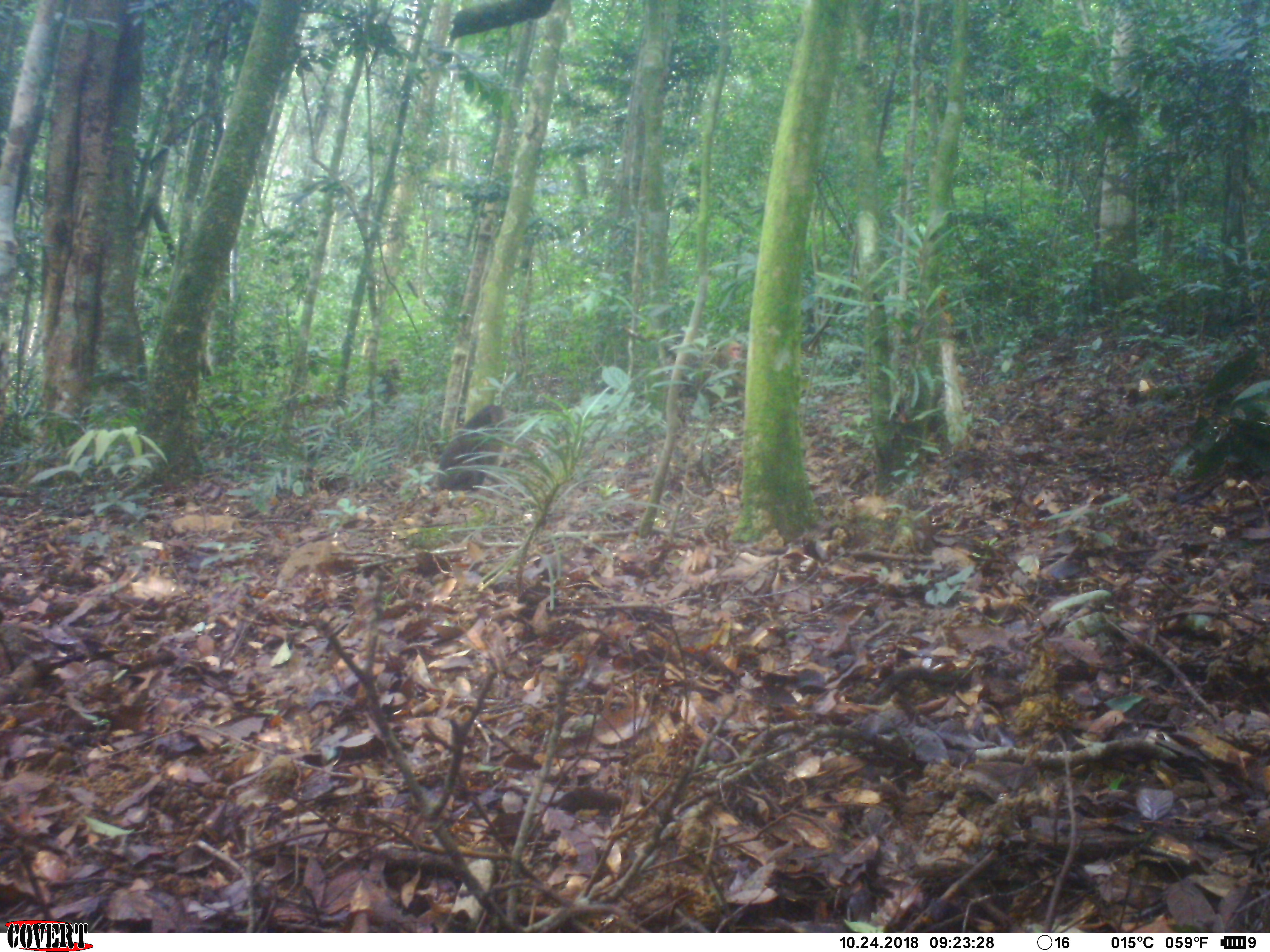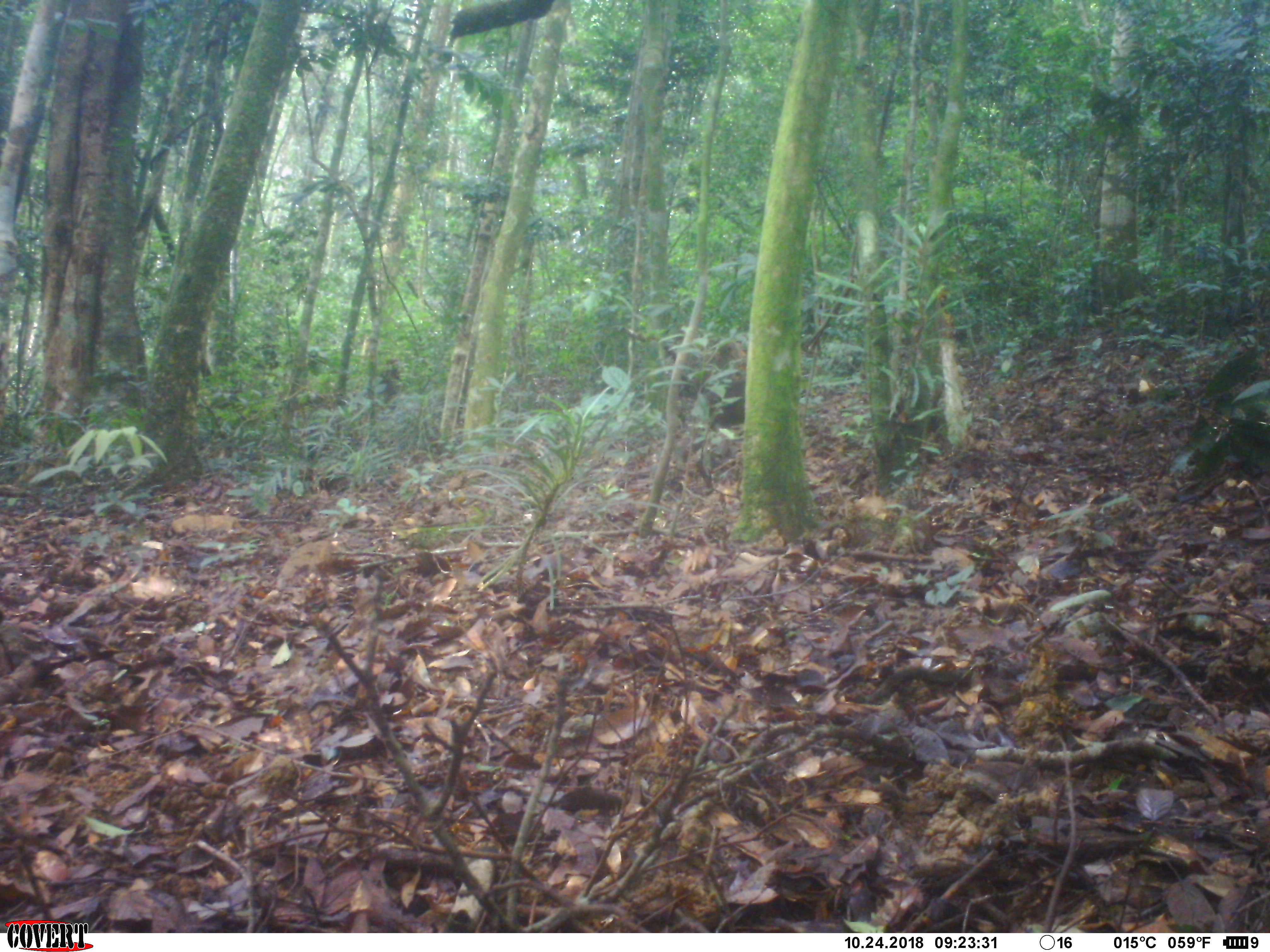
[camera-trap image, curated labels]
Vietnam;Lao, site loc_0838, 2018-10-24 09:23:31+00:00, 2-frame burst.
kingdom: Animalia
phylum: Chordata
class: Mammalia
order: Primates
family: Cercopithecidae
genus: Macaca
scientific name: Macaca arctoides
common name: stump-tailed macaque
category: stump tailed macaque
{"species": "stump tailed macaque (stump-tailed macaque) (Macaca arctoides)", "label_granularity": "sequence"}